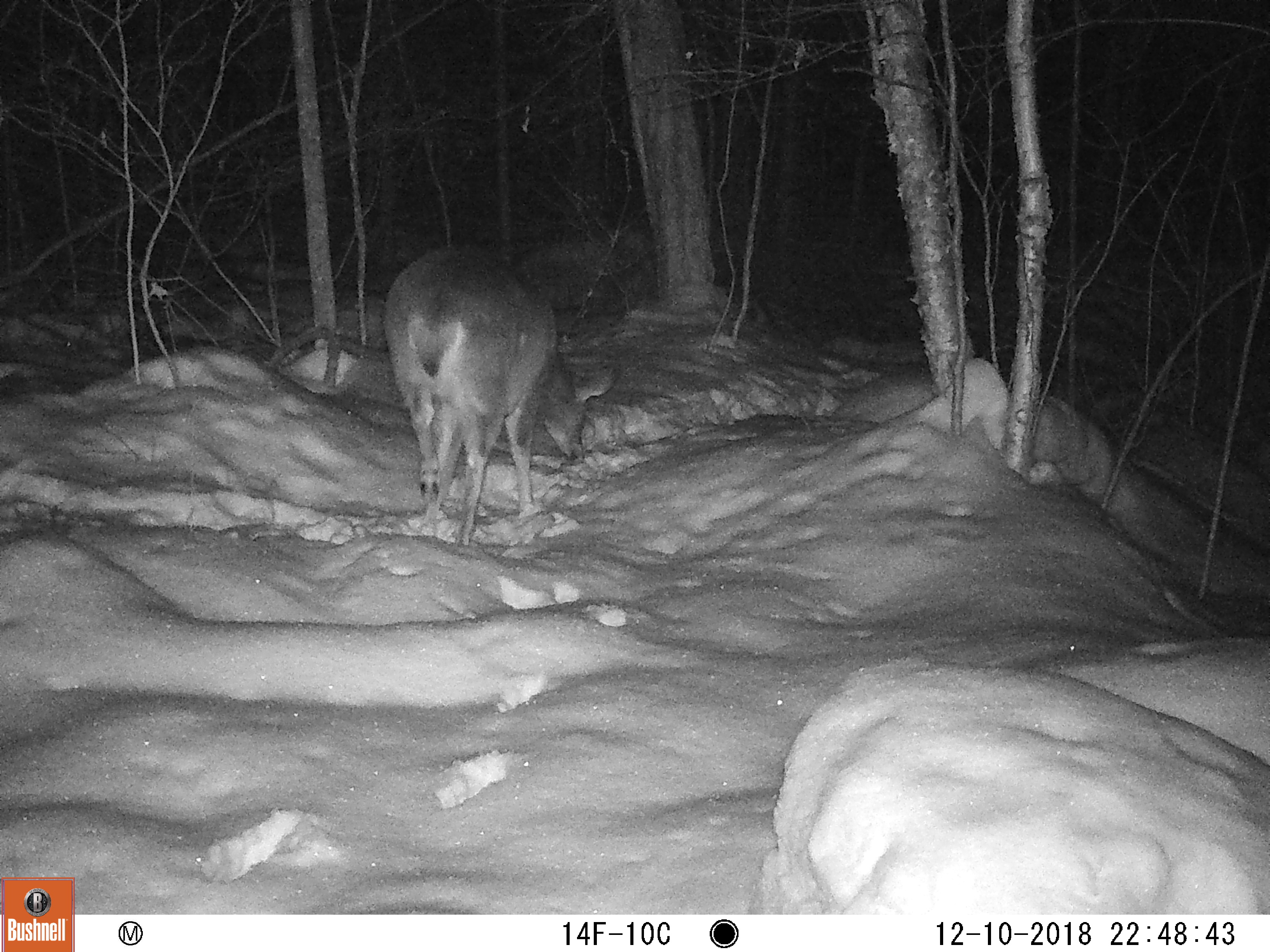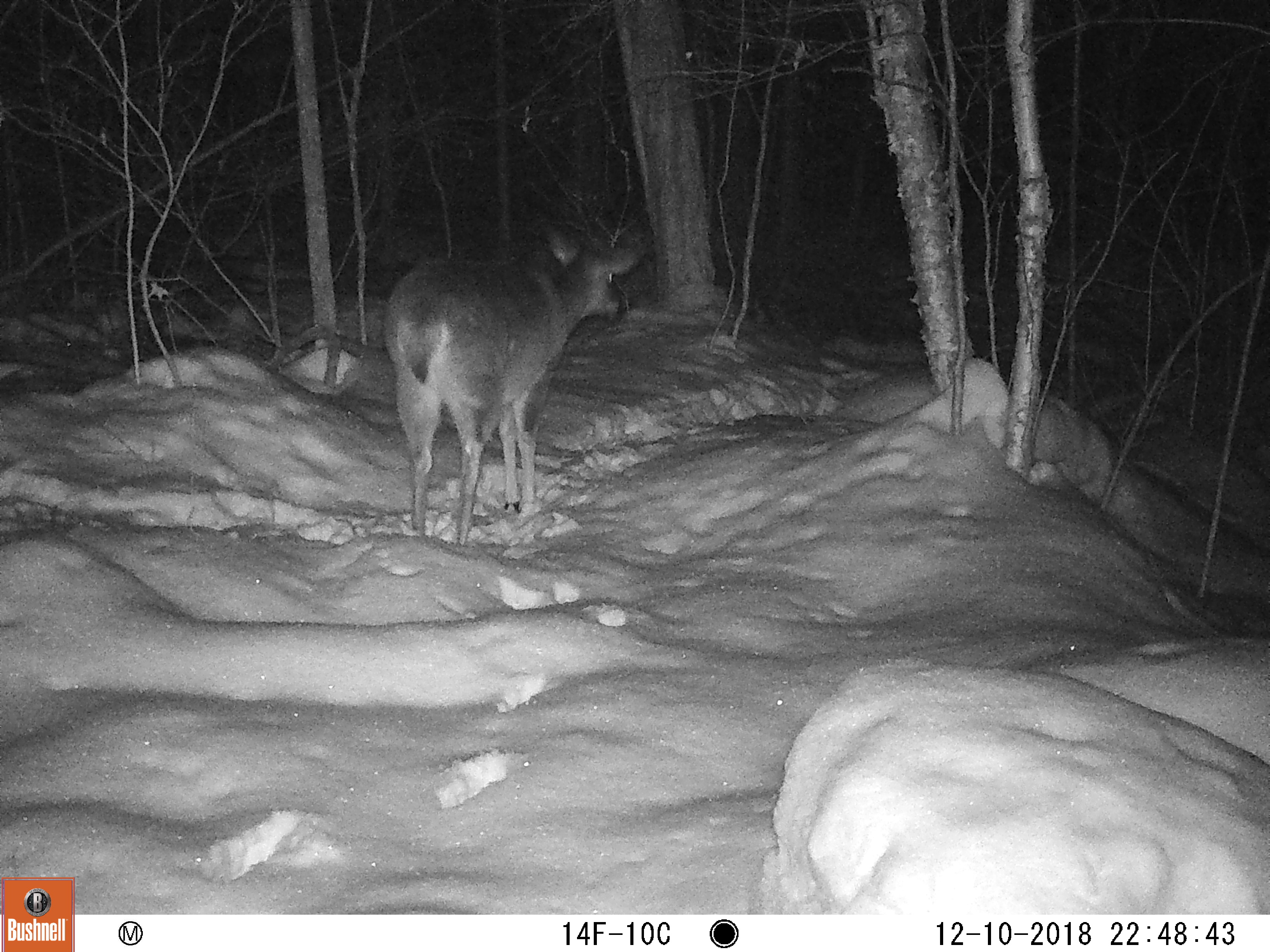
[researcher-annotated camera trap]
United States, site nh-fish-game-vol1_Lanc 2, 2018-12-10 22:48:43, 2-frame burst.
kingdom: Animalia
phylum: Chordata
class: Mammalia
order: Artiodactyla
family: Cervidae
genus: Odocoileus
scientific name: Odocoileus virginianus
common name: white-tailed deer